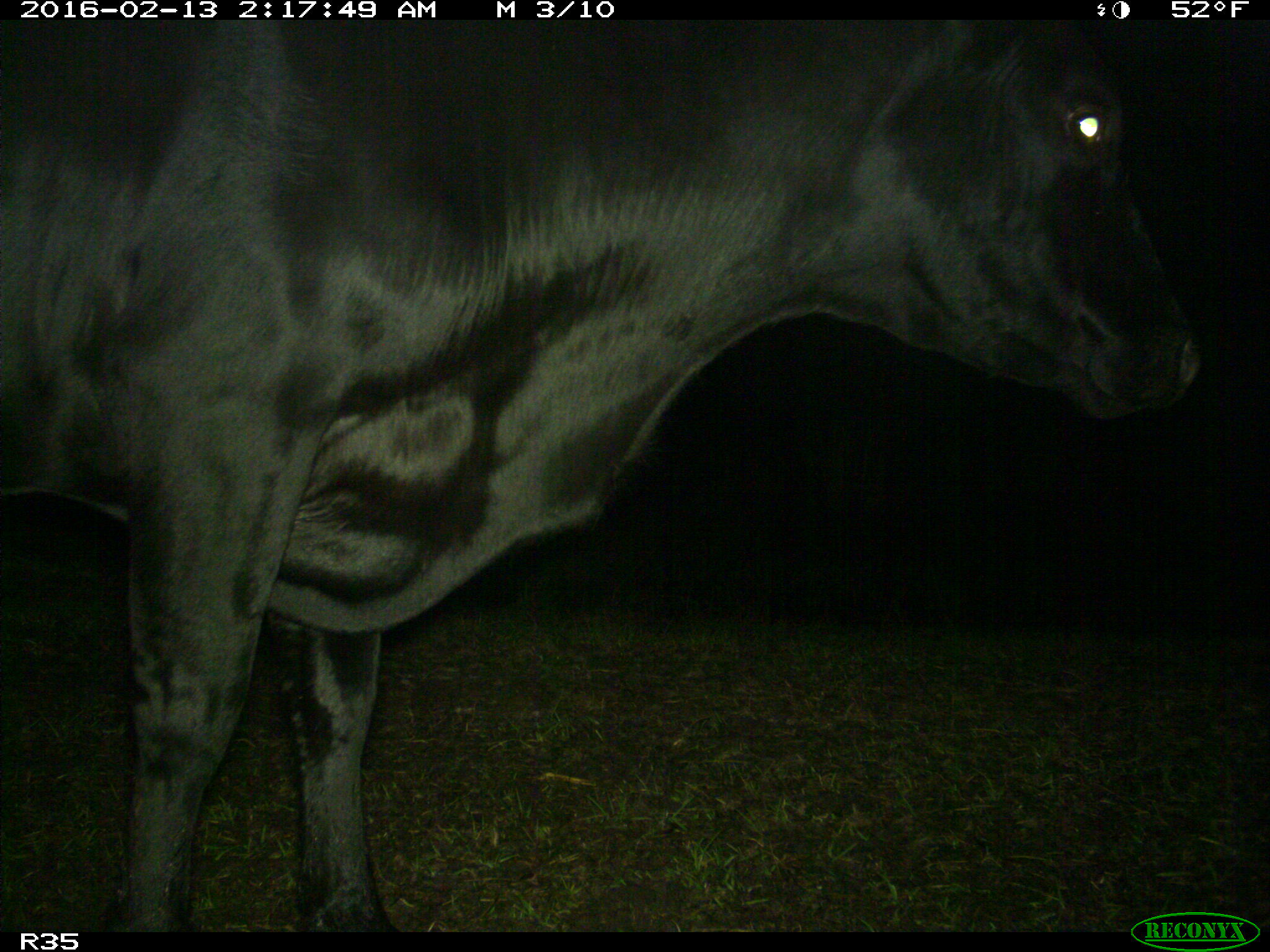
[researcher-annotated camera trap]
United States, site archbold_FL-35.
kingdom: Animalia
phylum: Chordata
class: Mammalia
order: Artiodactyla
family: Bovidae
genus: Bos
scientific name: Bos taurus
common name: domestic cow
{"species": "Bos taurus (domestic cow)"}